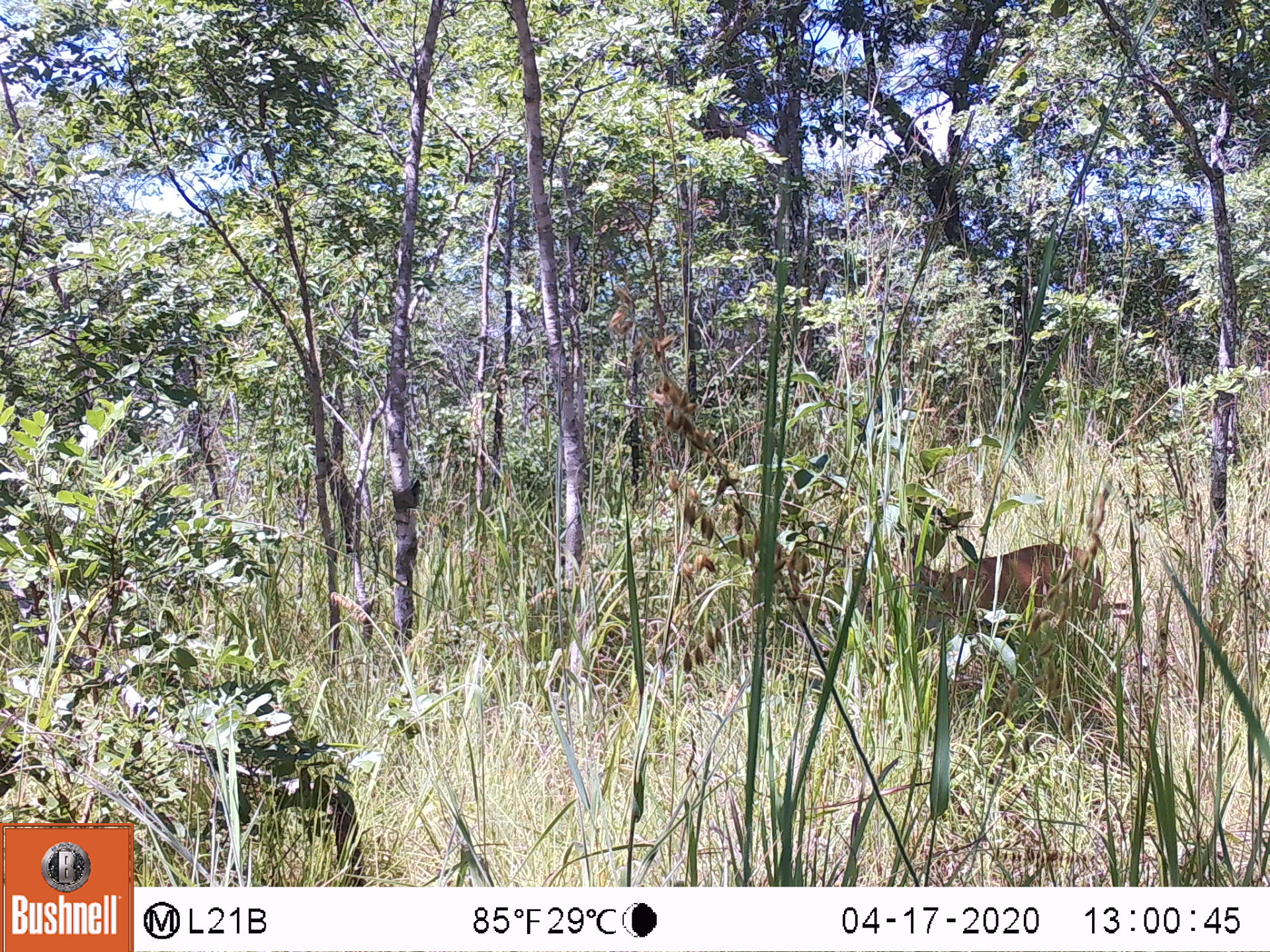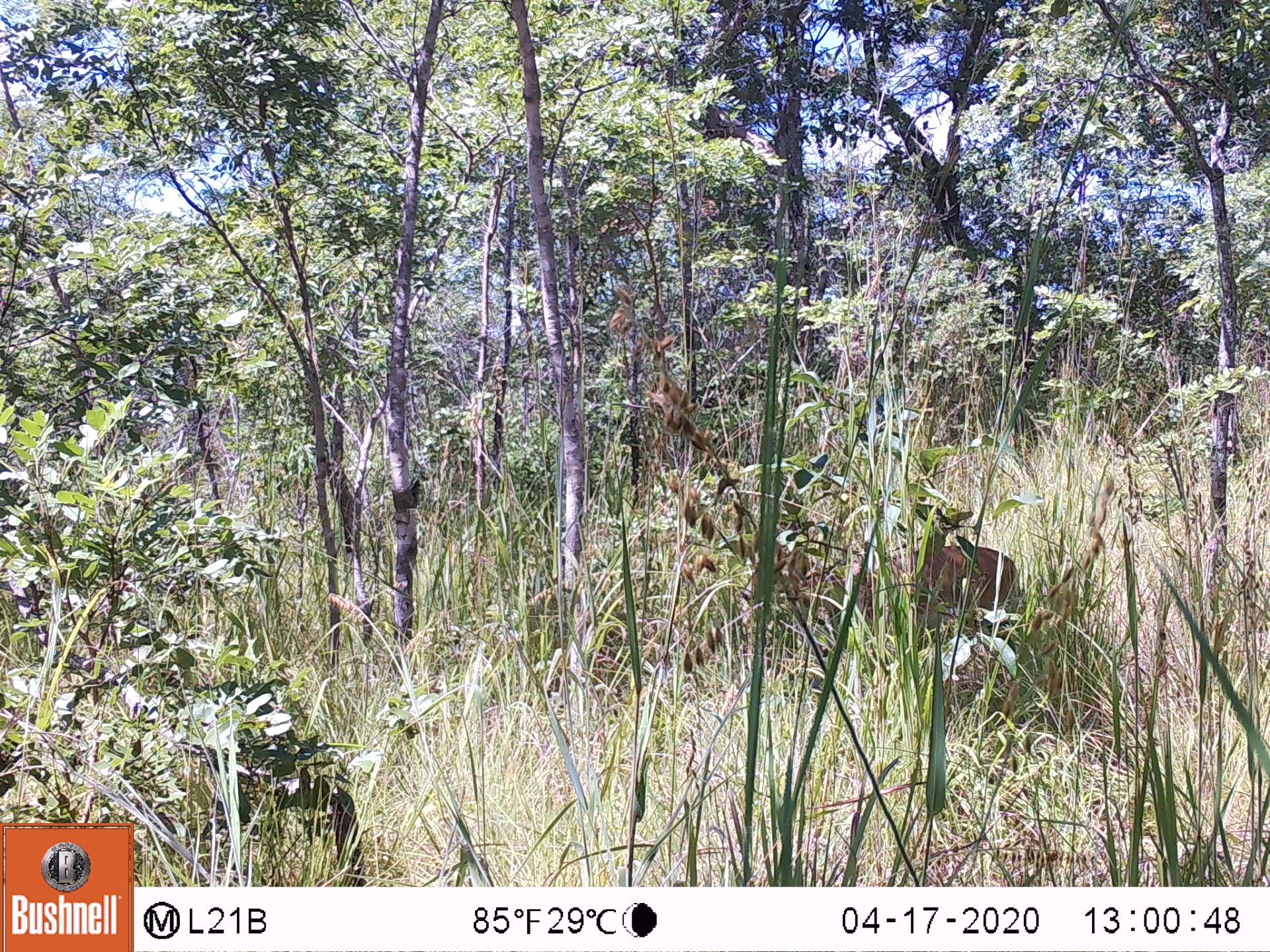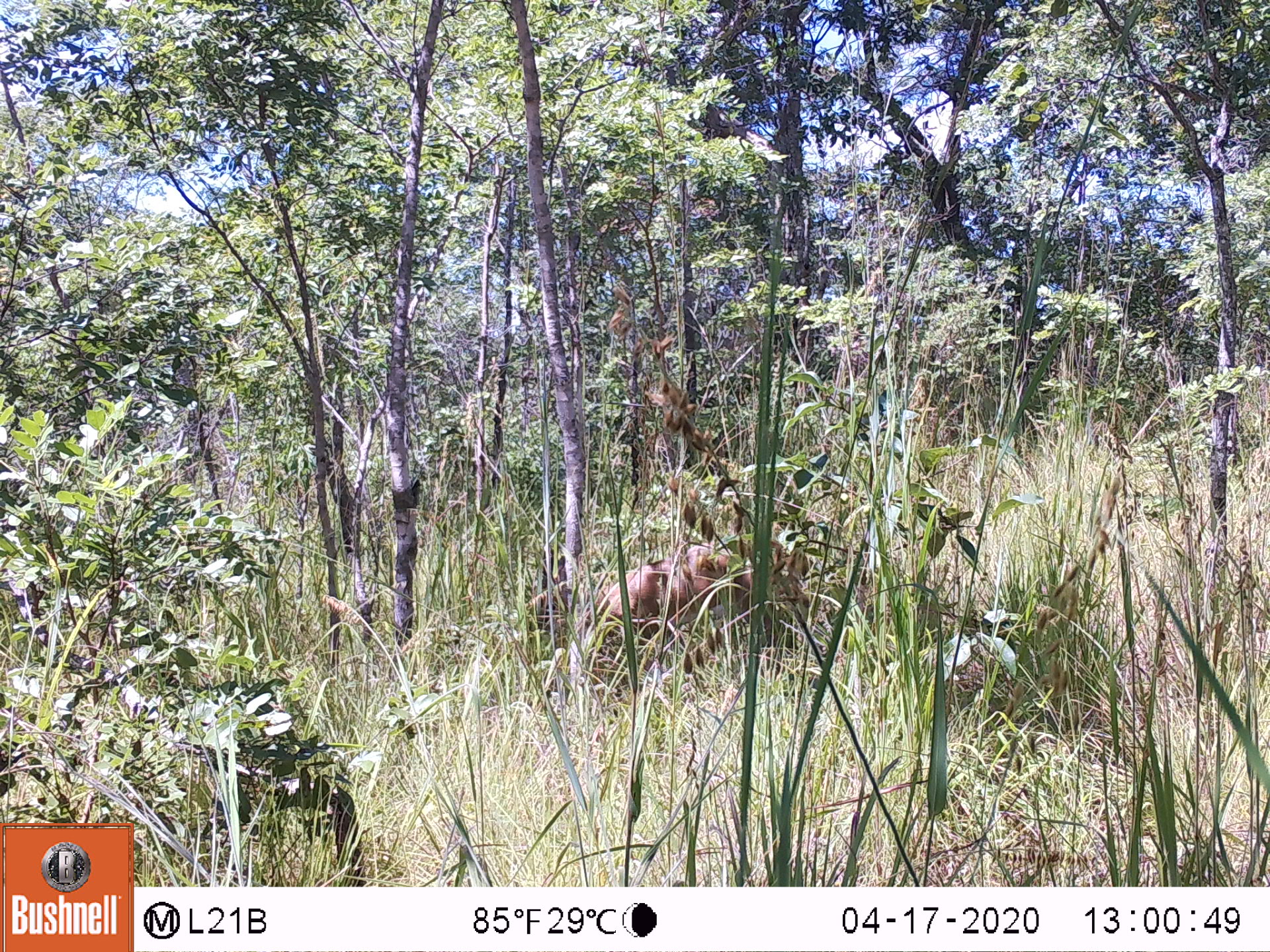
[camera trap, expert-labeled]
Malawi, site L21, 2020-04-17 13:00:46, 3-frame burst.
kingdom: Animalia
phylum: Chordata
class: Mammalia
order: Artiodactyla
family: Bovidae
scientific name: Antilopinae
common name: small antelope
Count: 1.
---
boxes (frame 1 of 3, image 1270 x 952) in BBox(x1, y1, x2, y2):
small antelope: BBox(905, 532, 1093, 638)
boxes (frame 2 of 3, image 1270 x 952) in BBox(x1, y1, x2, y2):
small antelope: BBox(811, 530, 1020, 651)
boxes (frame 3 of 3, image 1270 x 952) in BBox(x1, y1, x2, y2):
small antelope: BBox(582, 537, 801, 698)